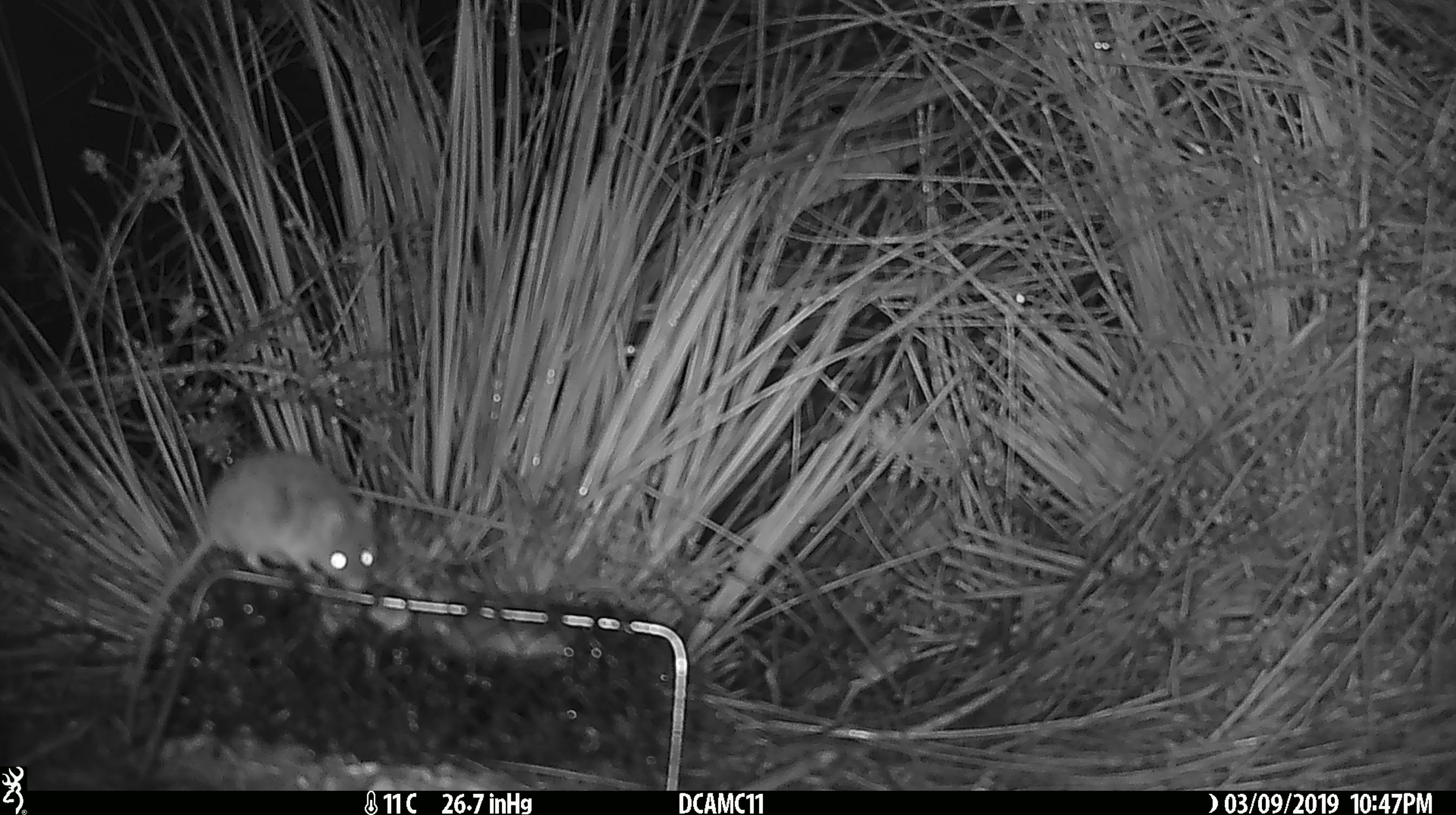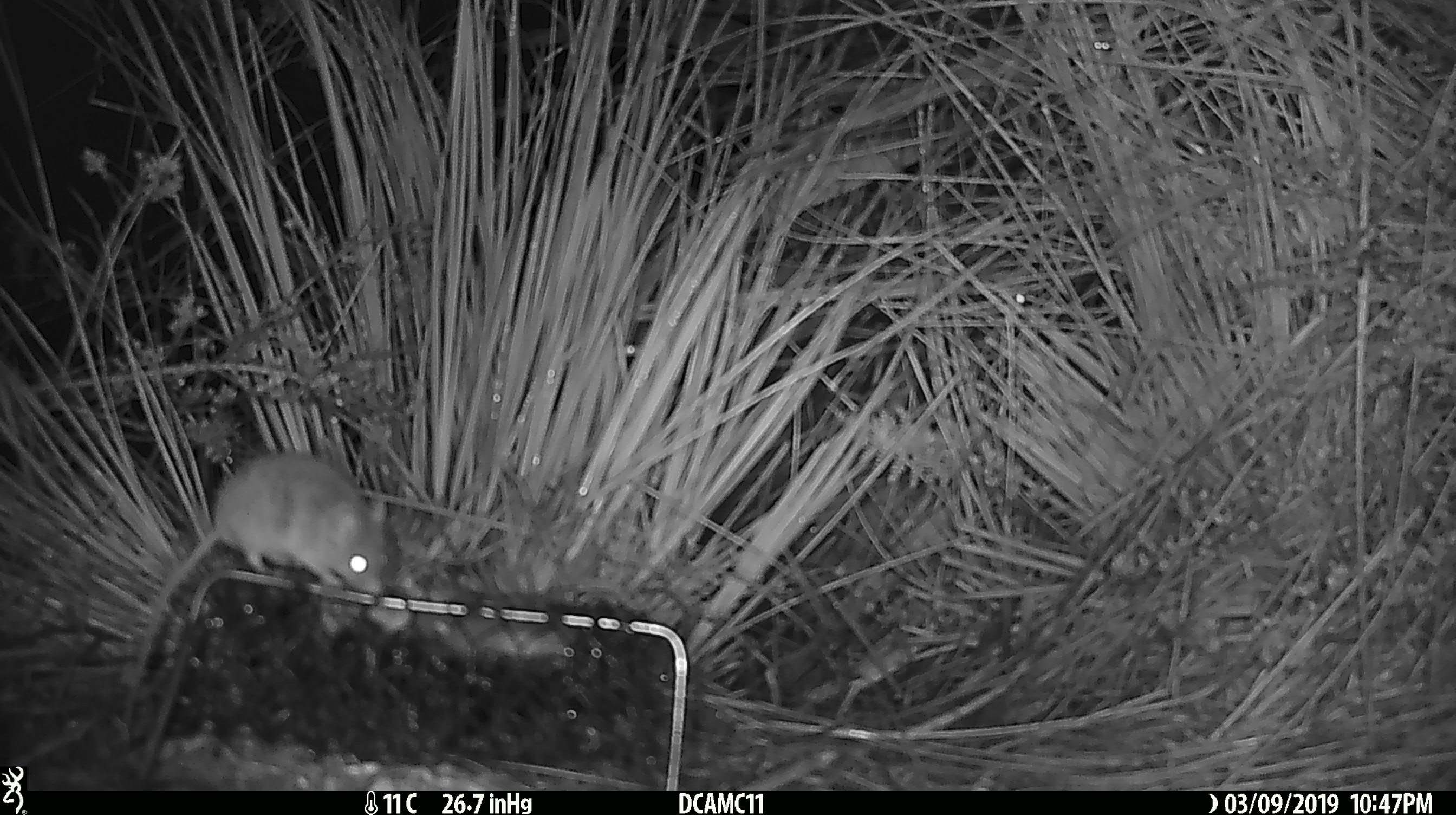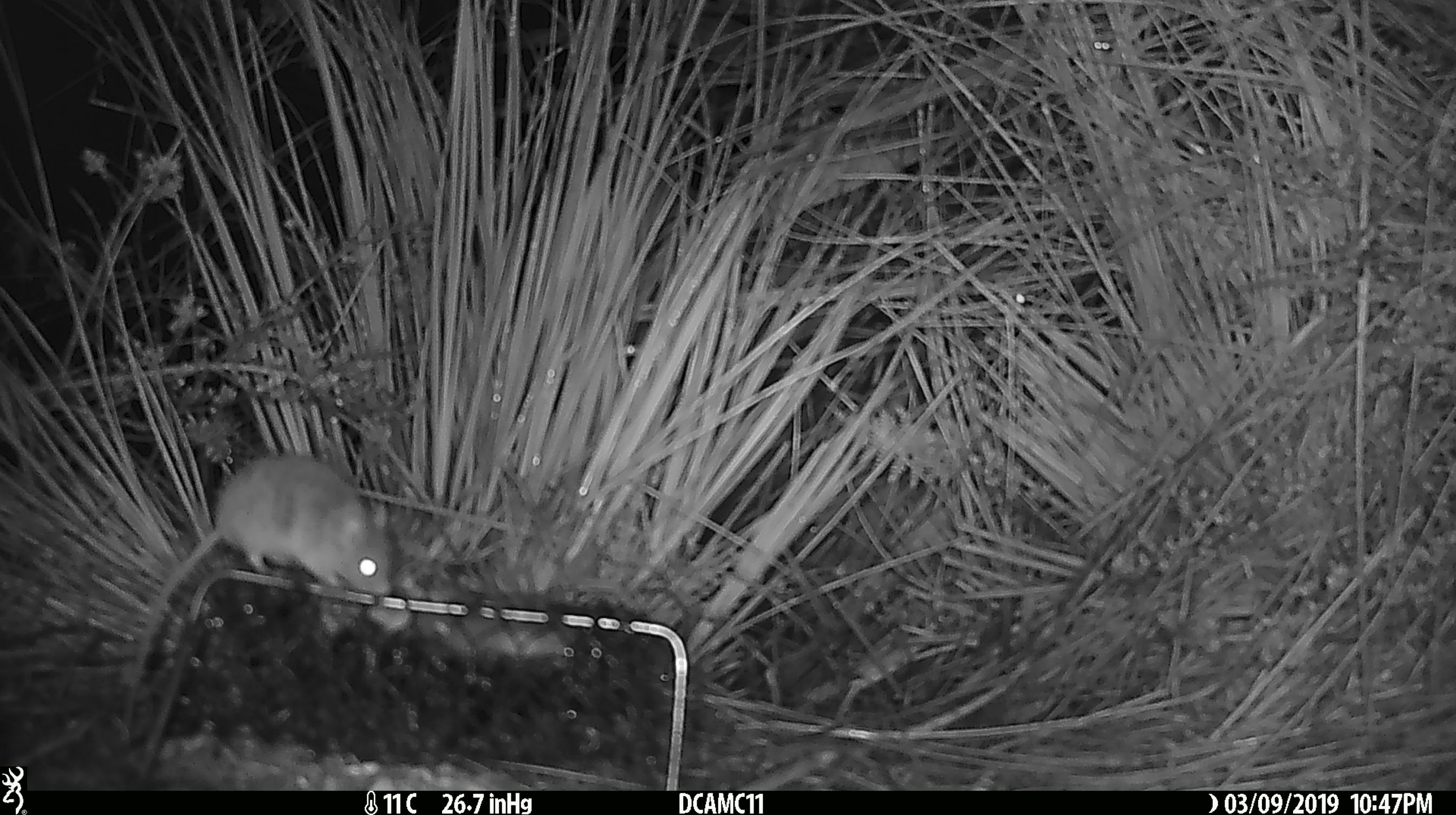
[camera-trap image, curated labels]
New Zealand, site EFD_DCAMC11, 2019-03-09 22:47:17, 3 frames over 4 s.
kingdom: Animalia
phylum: Chordata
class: Mammalia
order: Rodentia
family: Muridae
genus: Mus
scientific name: Mus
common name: mouse